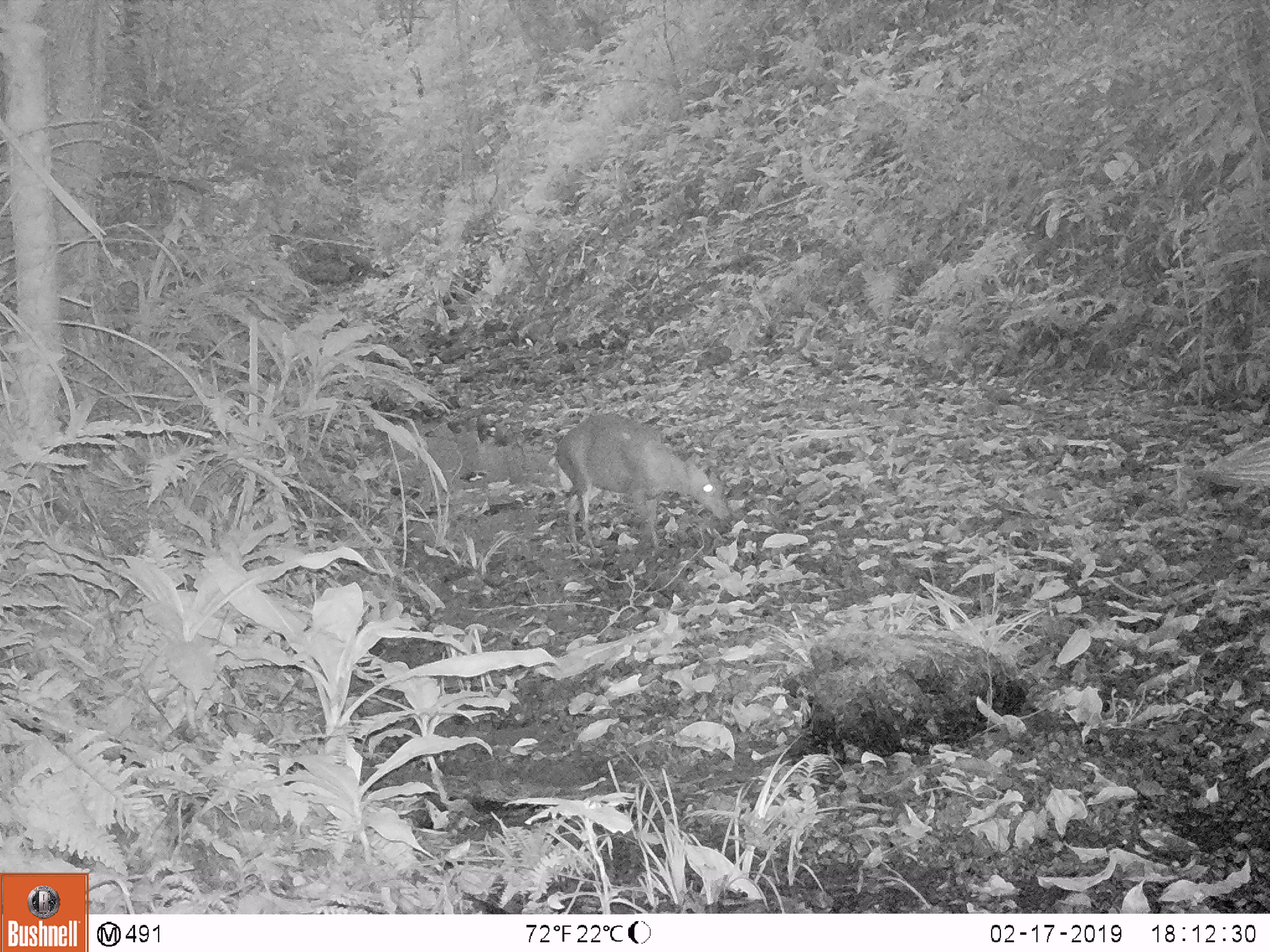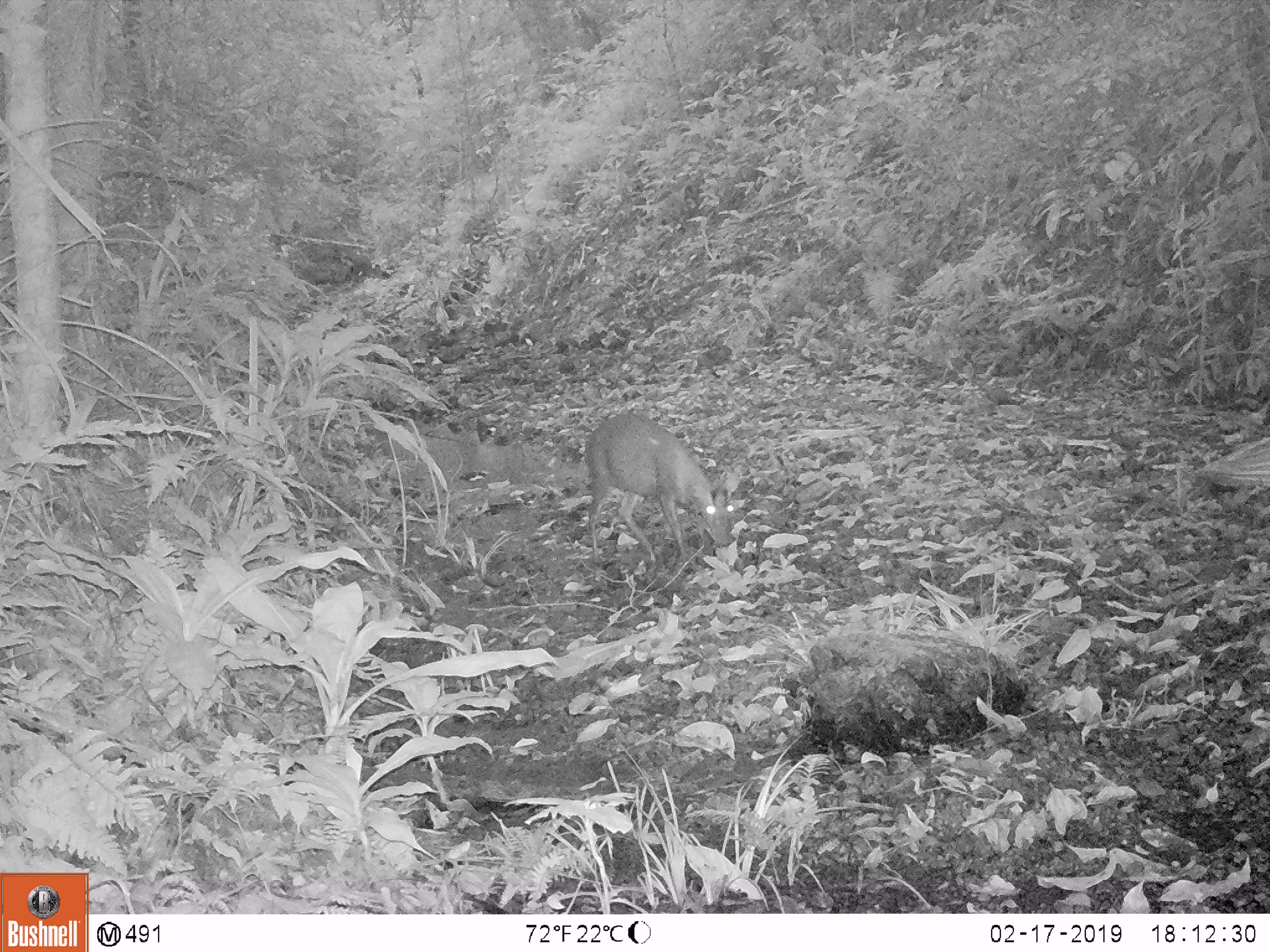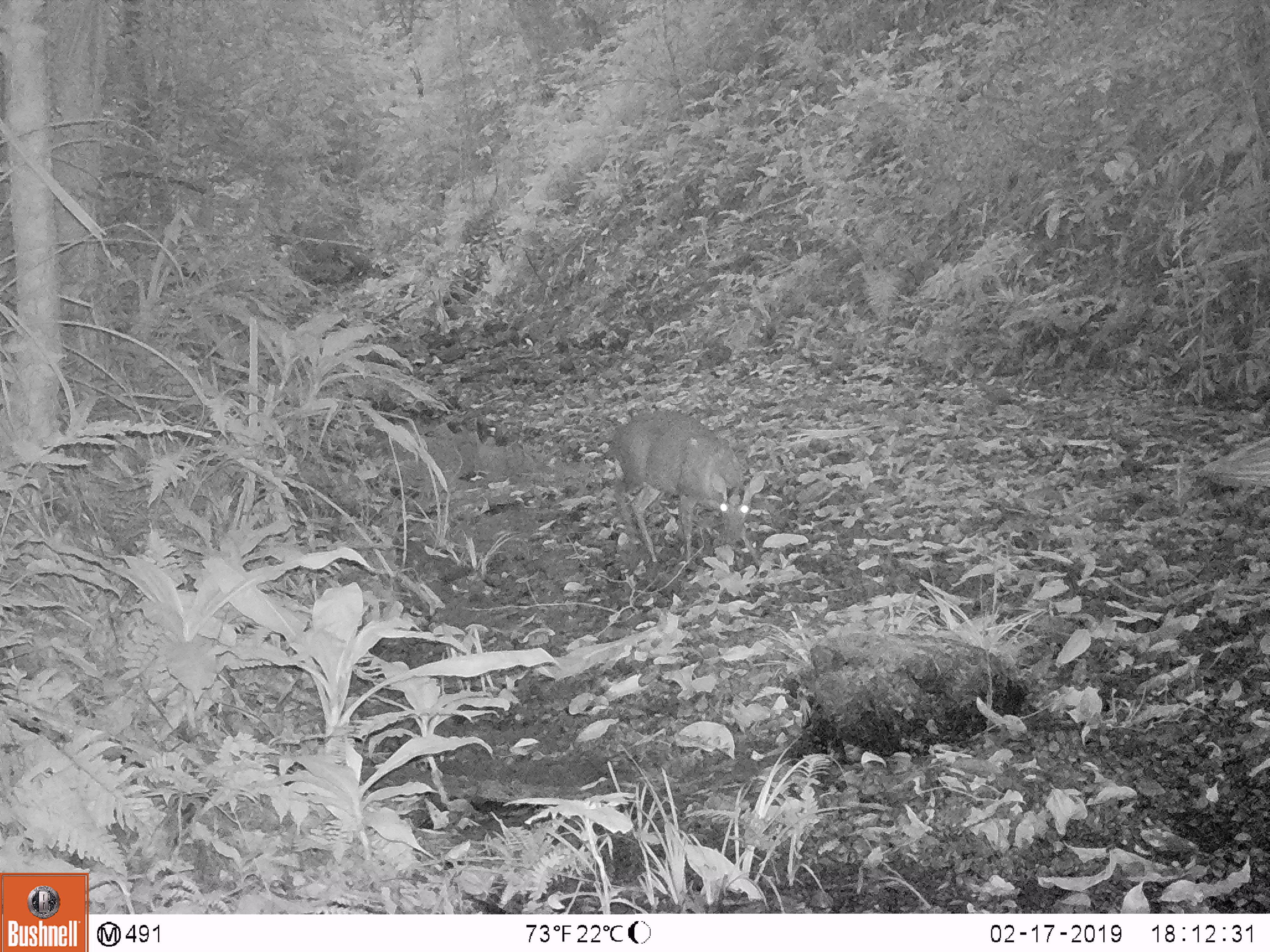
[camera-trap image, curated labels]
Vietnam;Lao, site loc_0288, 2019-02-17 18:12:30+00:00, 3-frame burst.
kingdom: Animalia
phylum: Chordata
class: Mammalia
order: Artiodactyla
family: Cervidae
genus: Muntiacus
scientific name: Muntiacus rooseveltorum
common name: roosevelt's muntjac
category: roosevelts muntjac group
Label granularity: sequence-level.